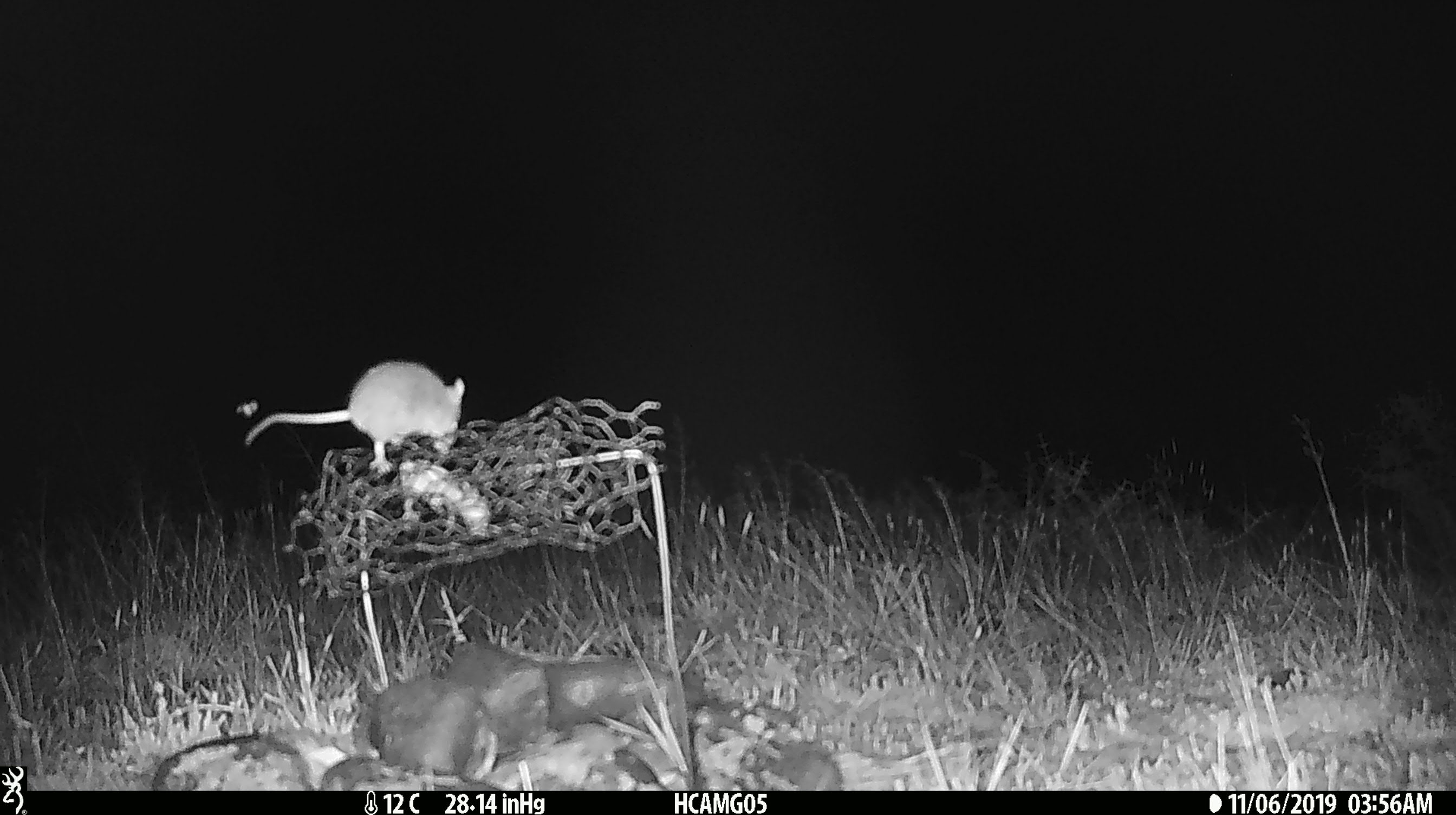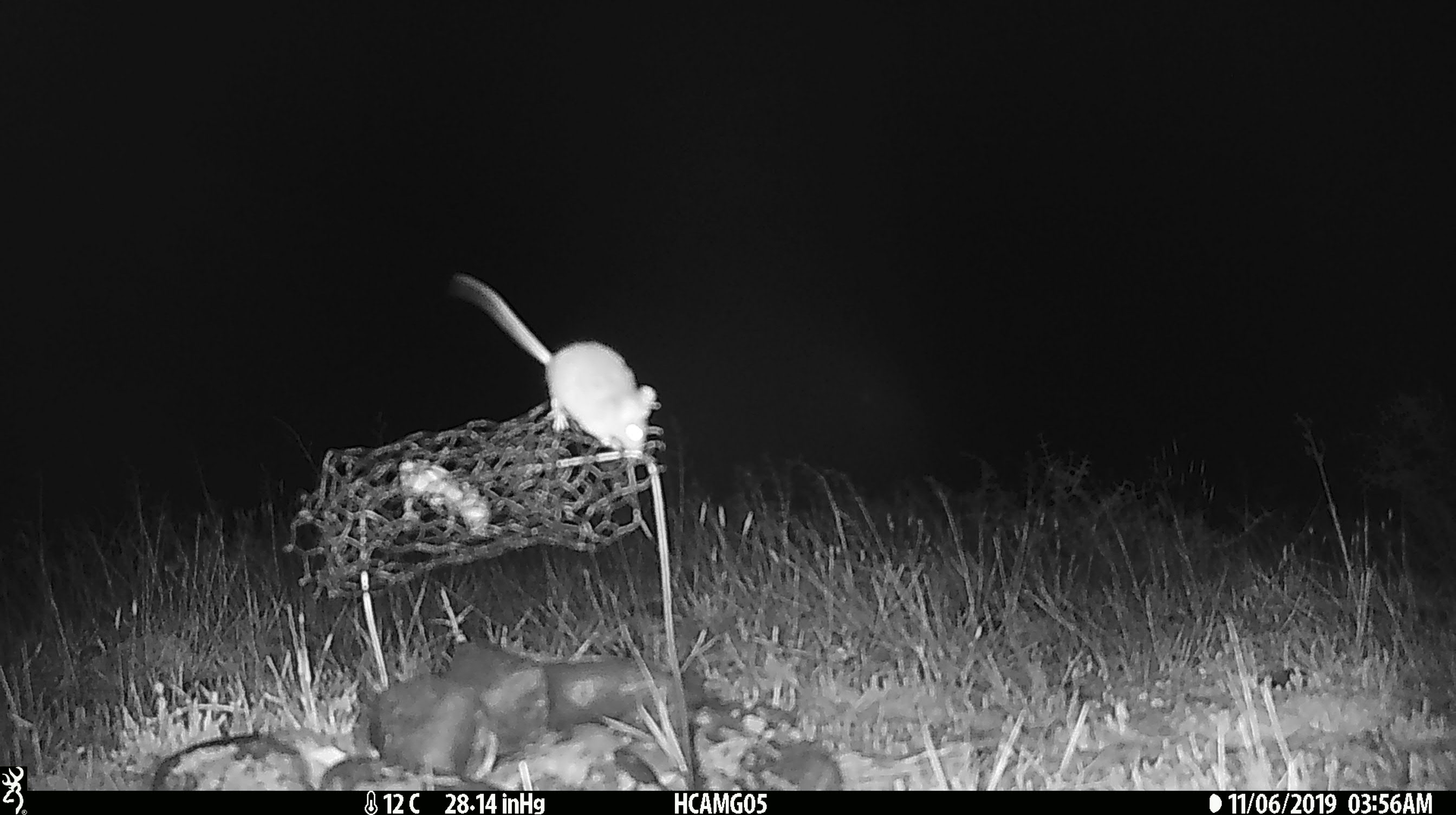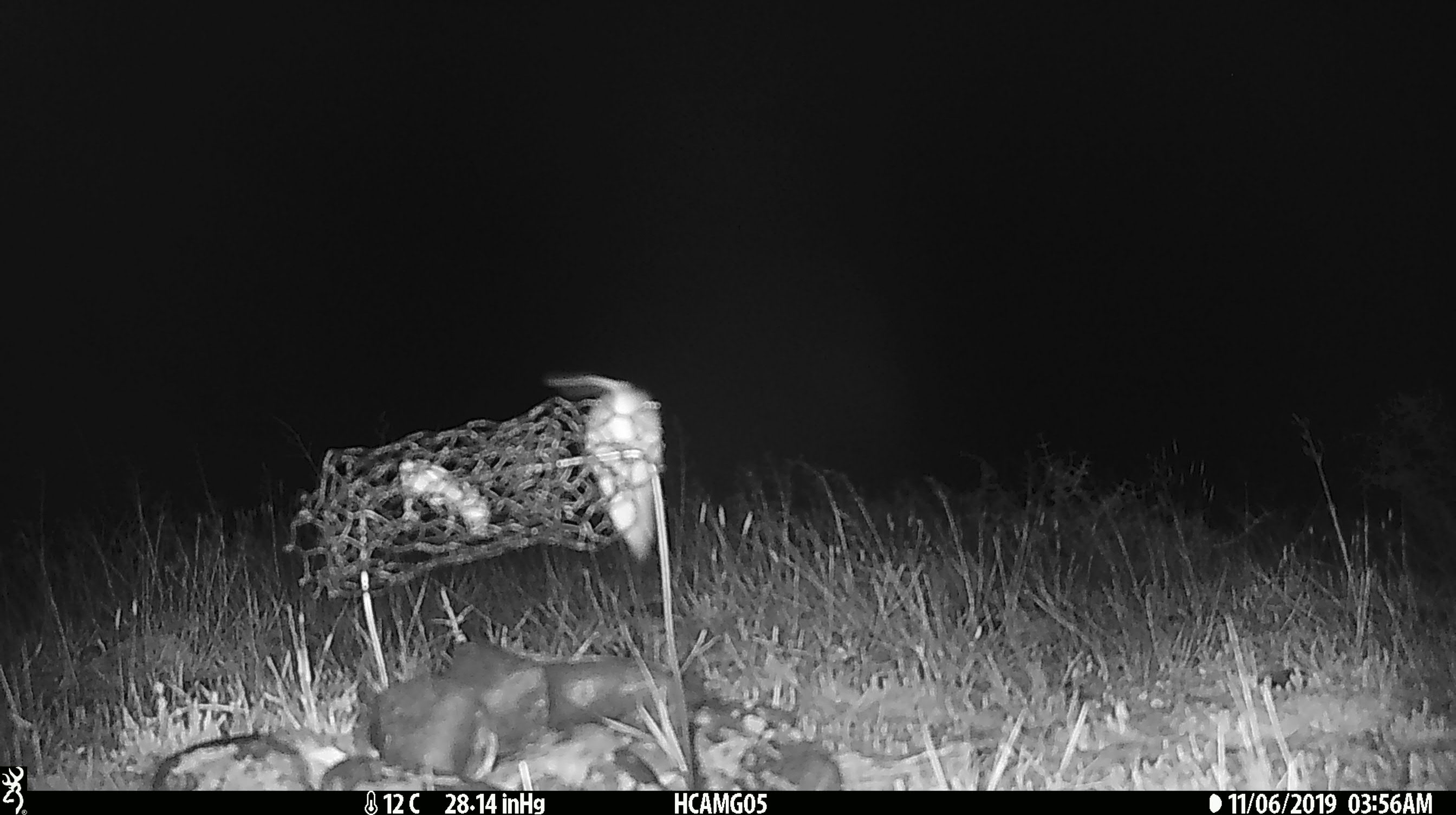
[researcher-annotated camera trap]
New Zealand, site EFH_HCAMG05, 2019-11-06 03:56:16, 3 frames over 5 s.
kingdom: Animalia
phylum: Chordata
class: Mammalia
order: Rodentia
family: Muridae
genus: Mus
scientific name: Mus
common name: mouse